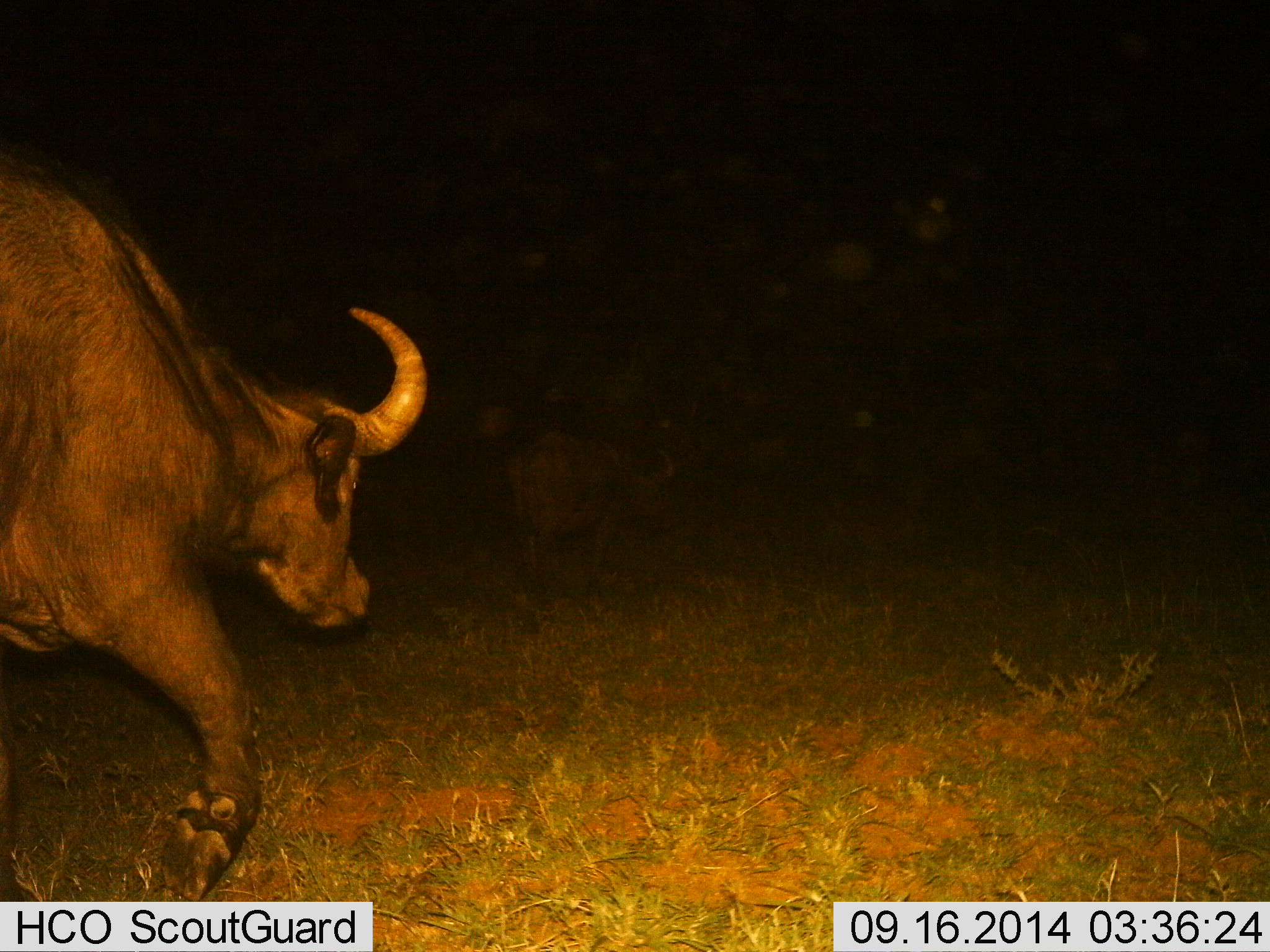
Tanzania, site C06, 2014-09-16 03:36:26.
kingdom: Animalia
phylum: Chordata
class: Mammalia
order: Artiodactyla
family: Bovidae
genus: Syncerus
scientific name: Syncerus caffer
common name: cape buffalo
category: buffalo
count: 2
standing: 0%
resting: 0%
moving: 100%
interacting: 0%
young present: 0%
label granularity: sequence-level